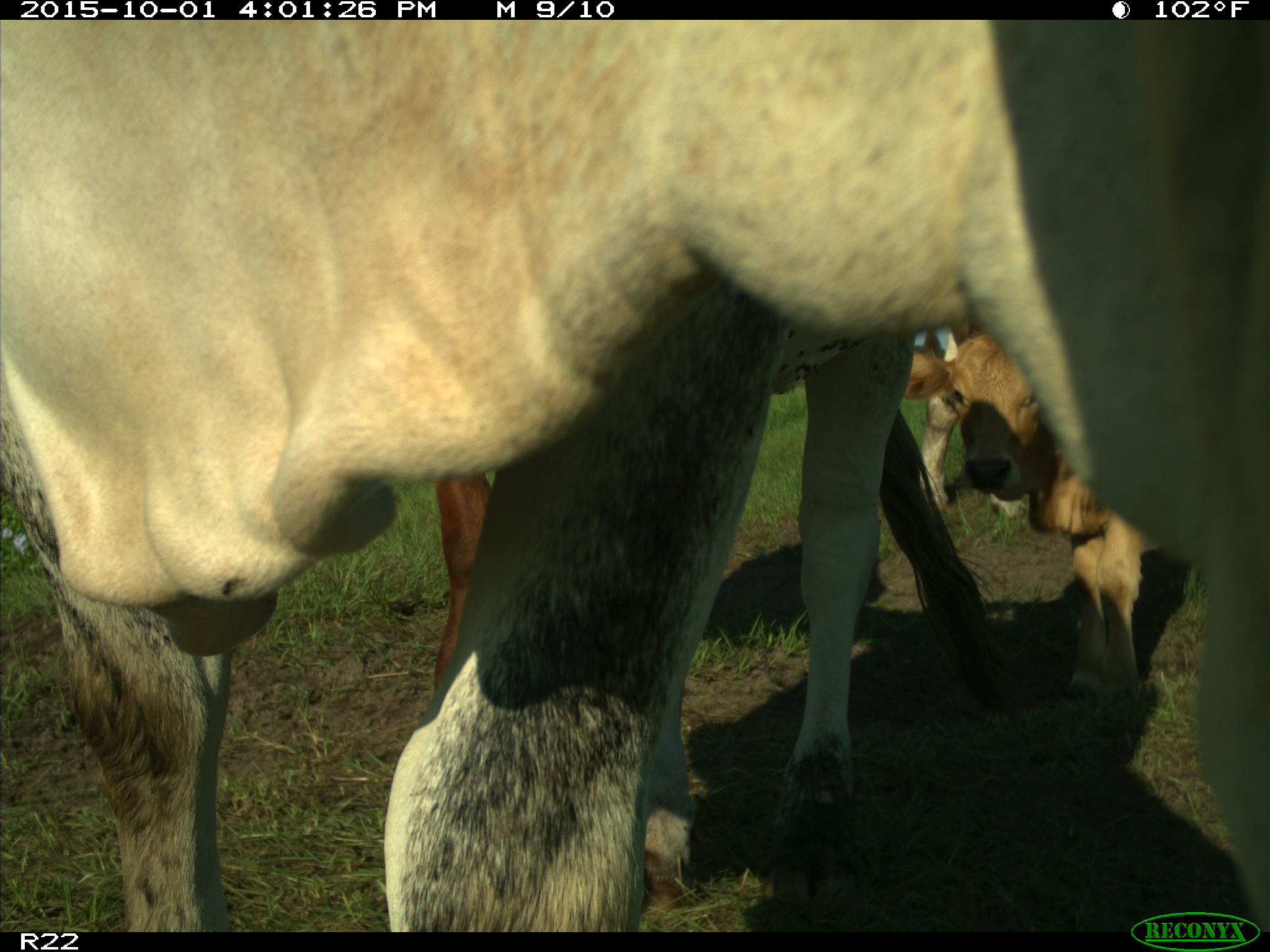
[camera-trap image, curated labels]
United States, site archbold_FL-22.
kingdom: Animalia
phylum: Chordata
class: Mammalia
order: Artiodactyla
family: Bovidae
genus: Bos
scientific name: Bos taurus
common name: domestic cow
Bos taurus (domestic cow).